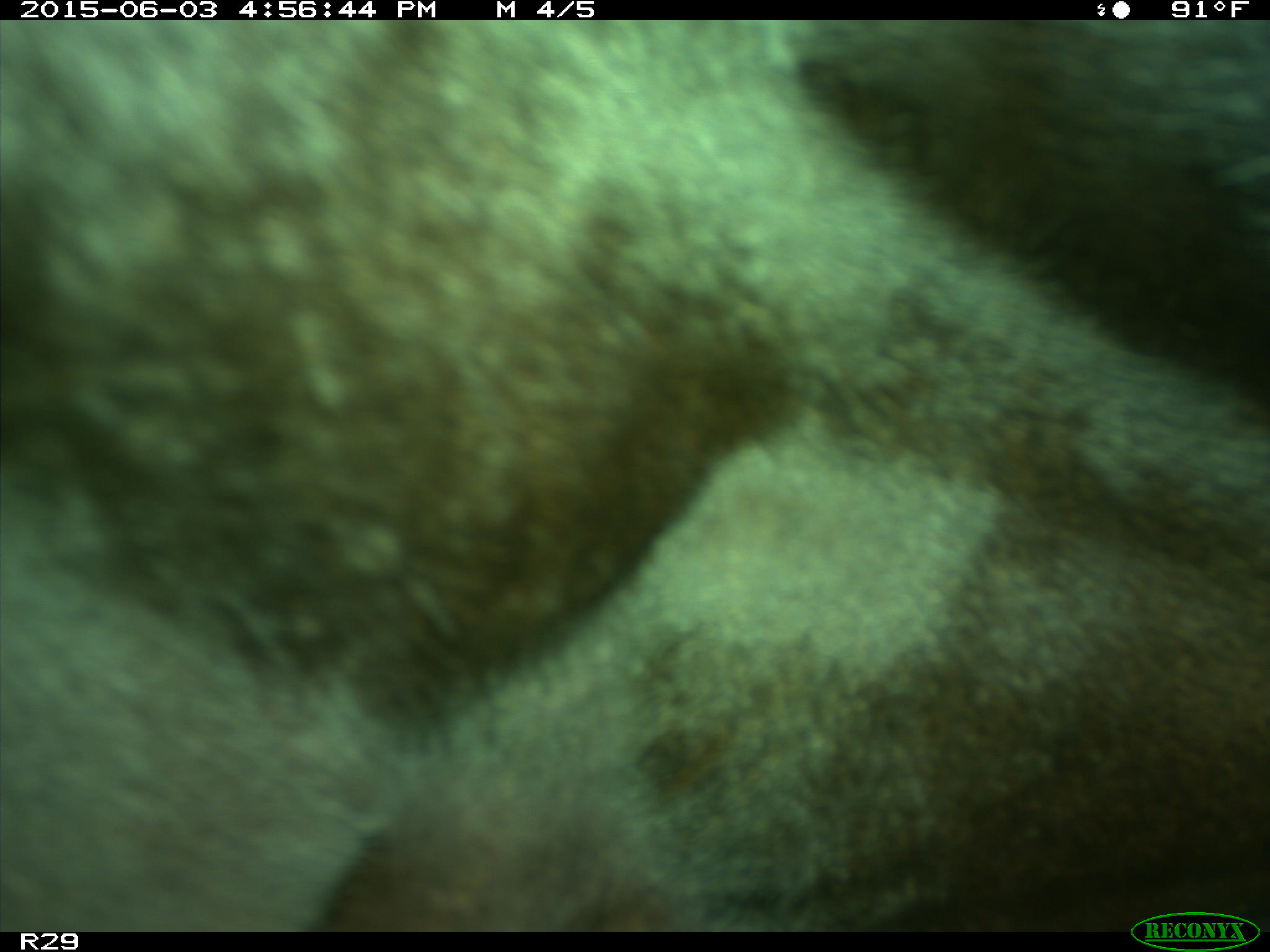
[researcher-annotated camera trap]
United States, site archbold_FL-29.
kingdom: Animalia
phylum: Chordata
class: Mammalia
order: Artiodactyla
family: Bovidae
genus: Bos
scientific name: Bos taurus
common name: domestic cow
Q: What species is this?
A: Bos taurus (domestic cow).